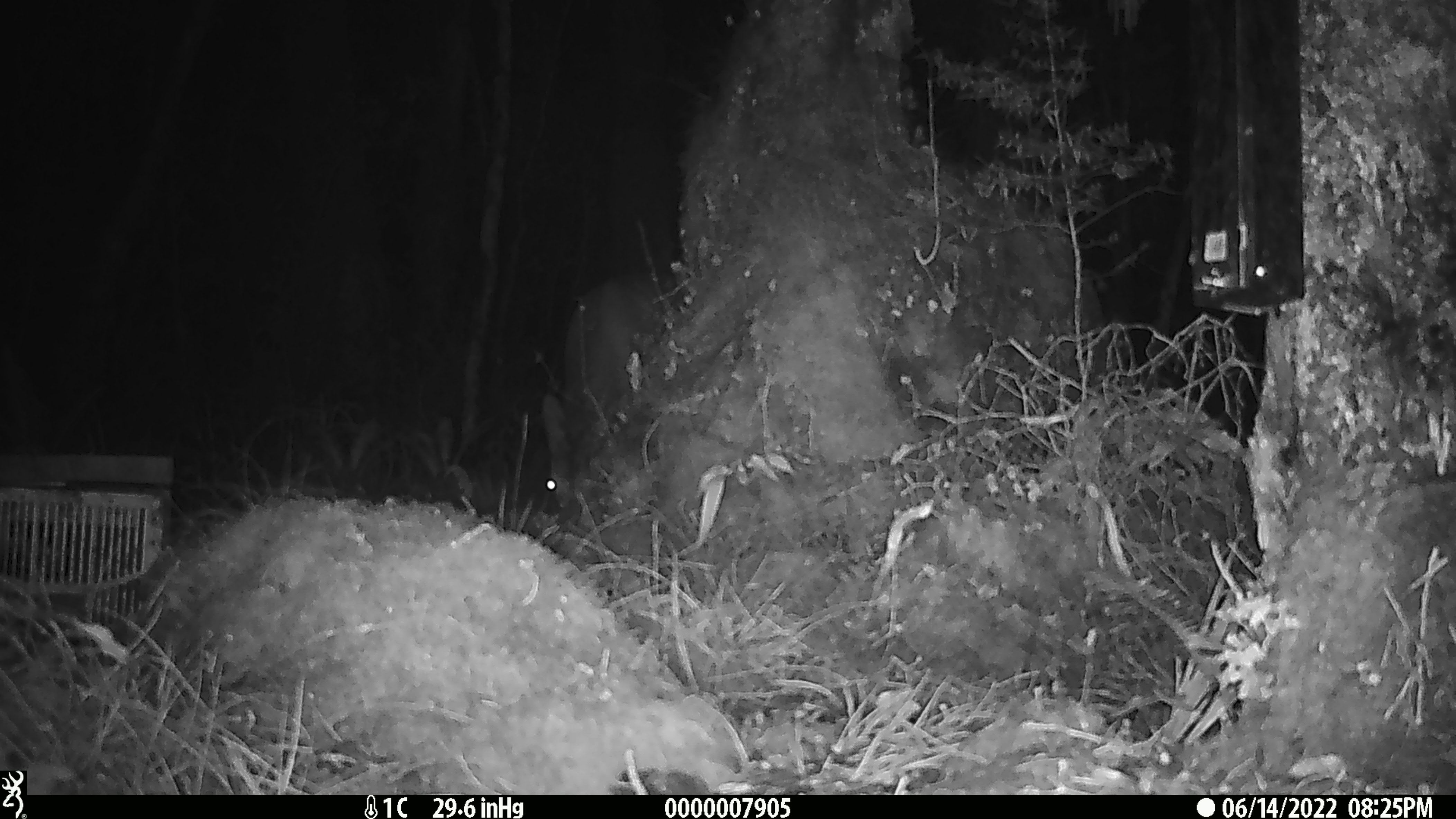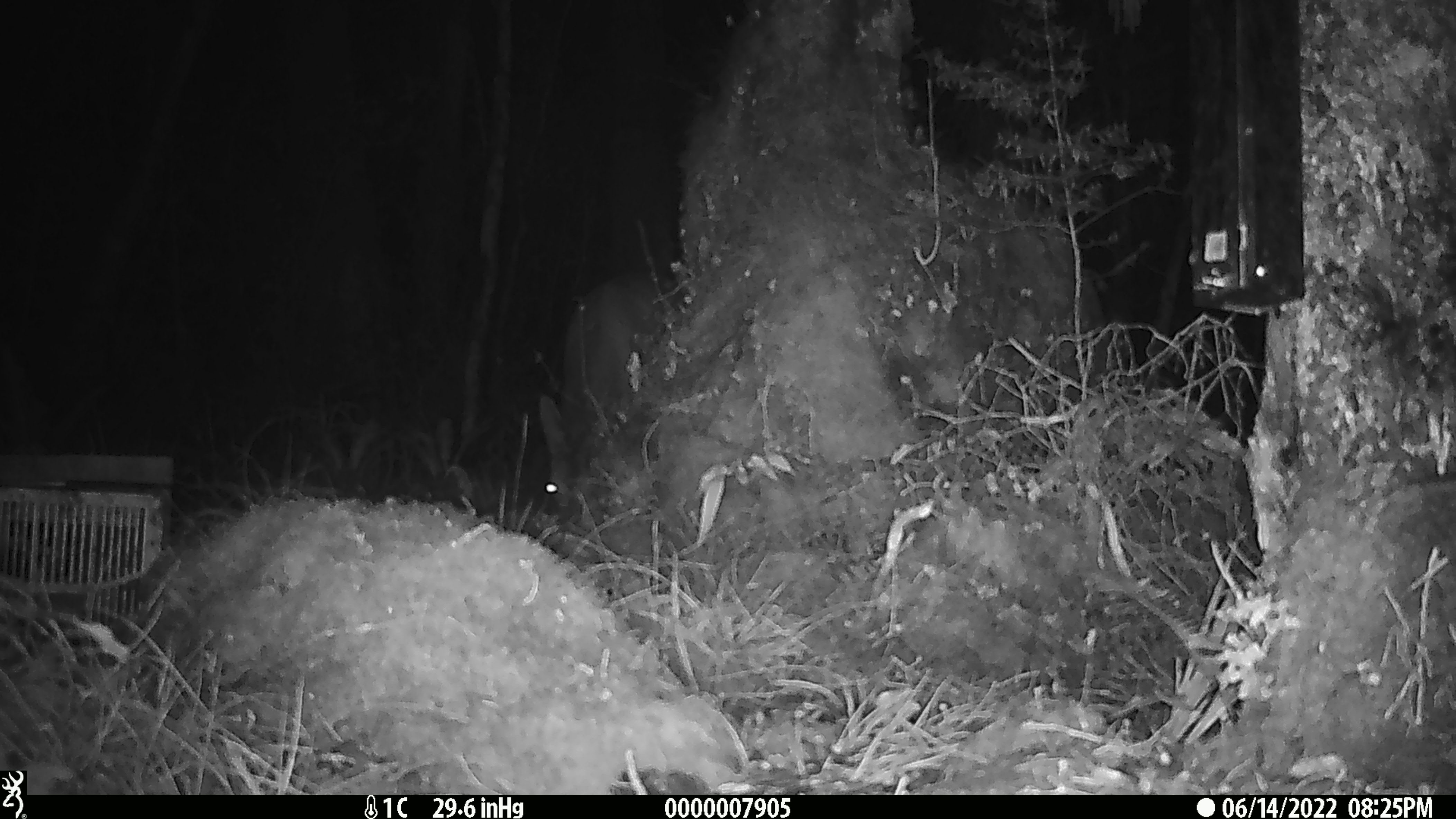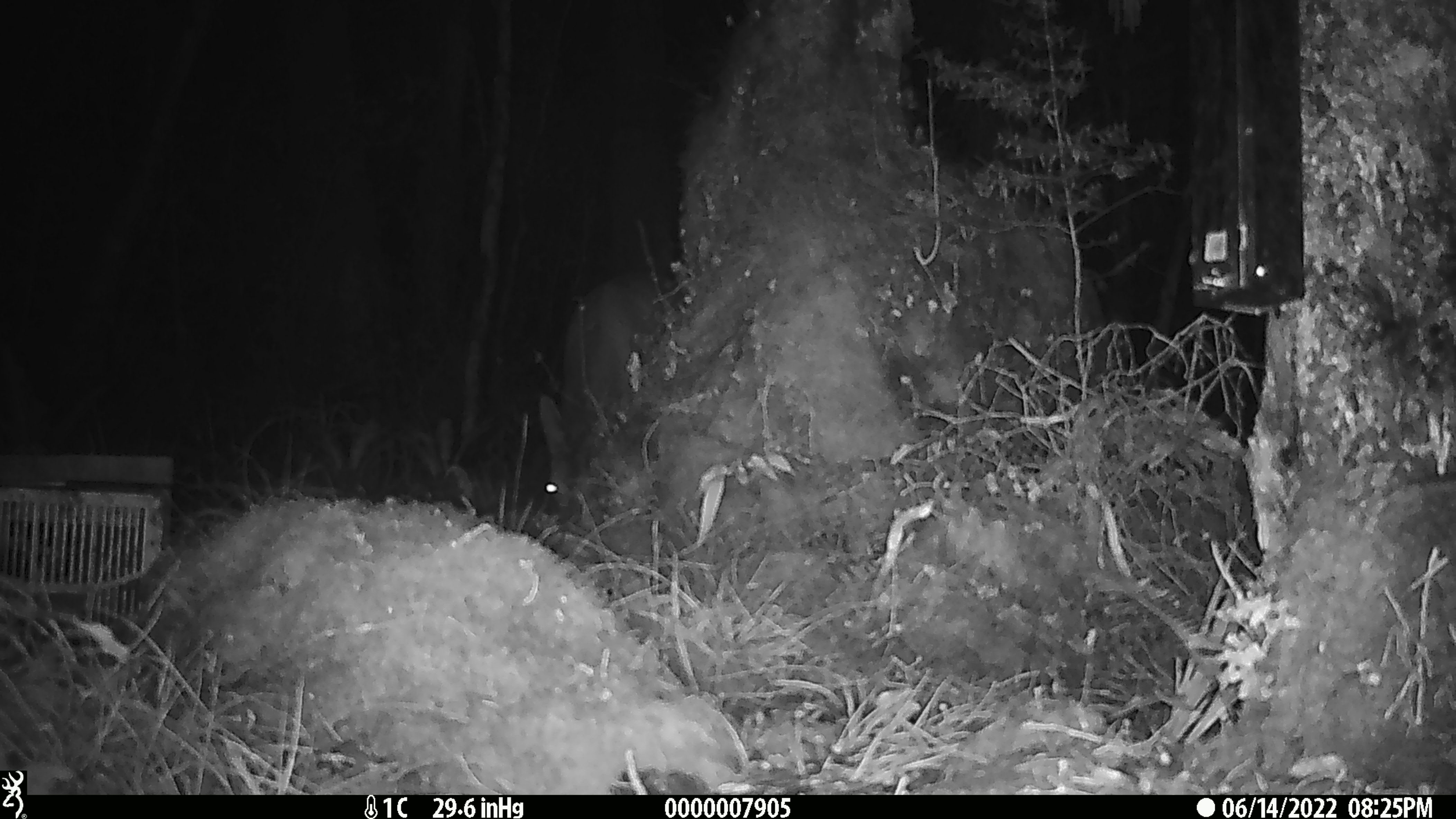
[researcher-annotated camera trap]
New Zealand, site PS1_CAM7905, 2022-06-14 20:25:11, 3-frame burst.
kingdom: Animalia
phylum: Chordata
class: Mammalia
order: Artiodactyla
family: Cervidae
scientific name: Cervidae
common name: deer